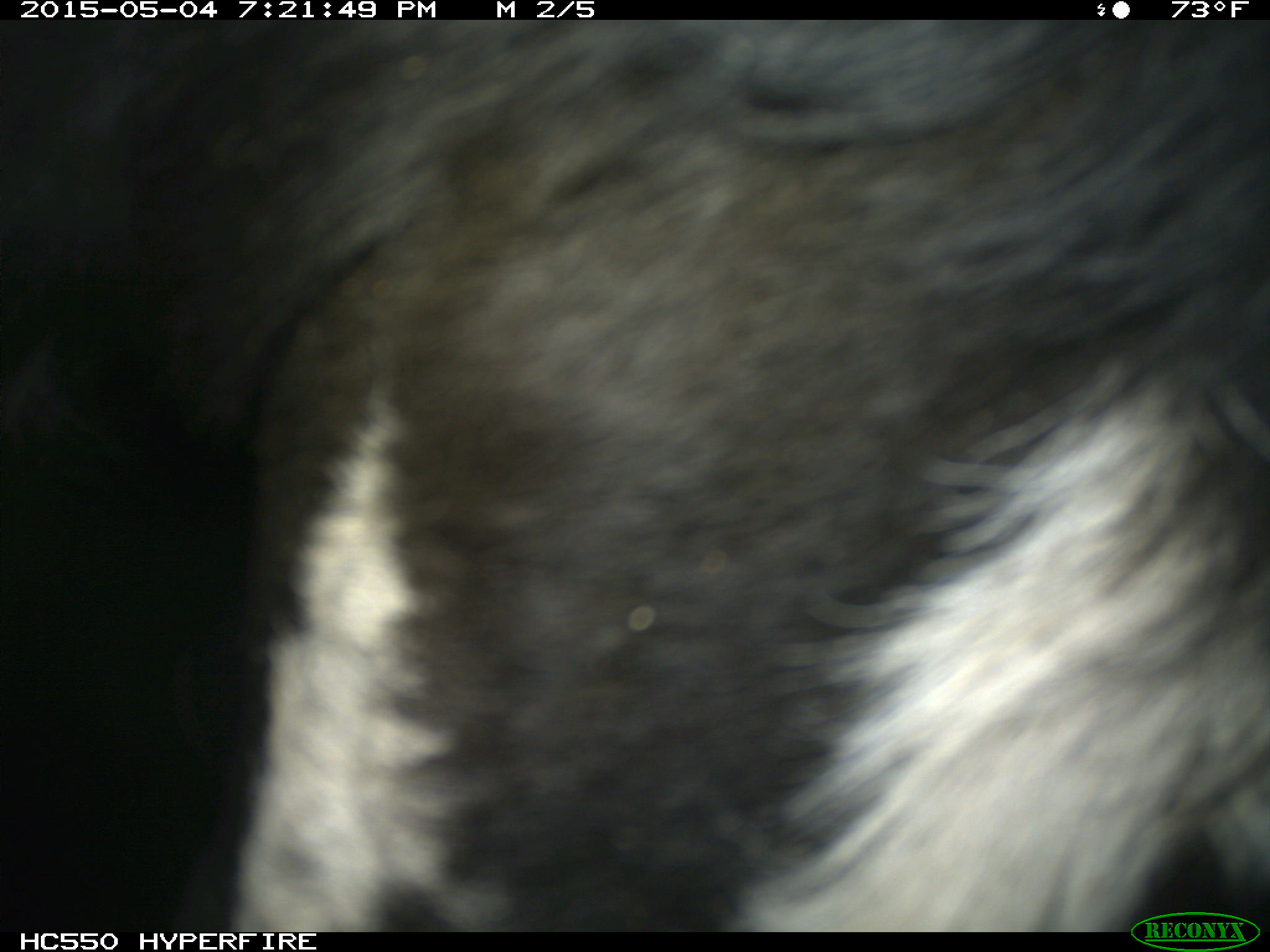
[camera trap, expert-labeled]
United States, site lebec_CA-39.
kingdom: Animalia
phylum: Chordata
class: Mammalia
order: Artiodactyla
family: Bovidae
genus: Bos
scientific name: Bos taurus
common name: domestic cow